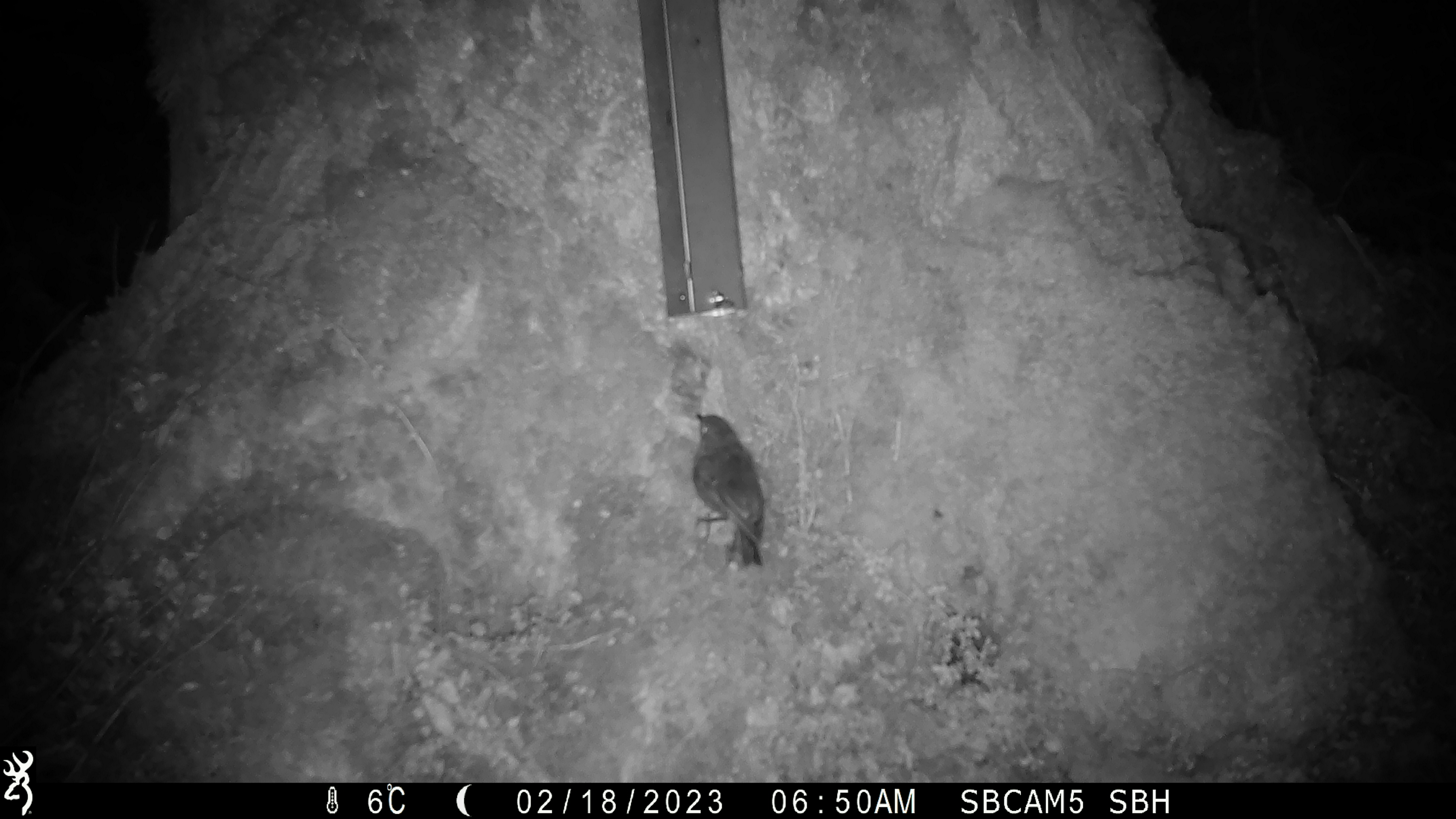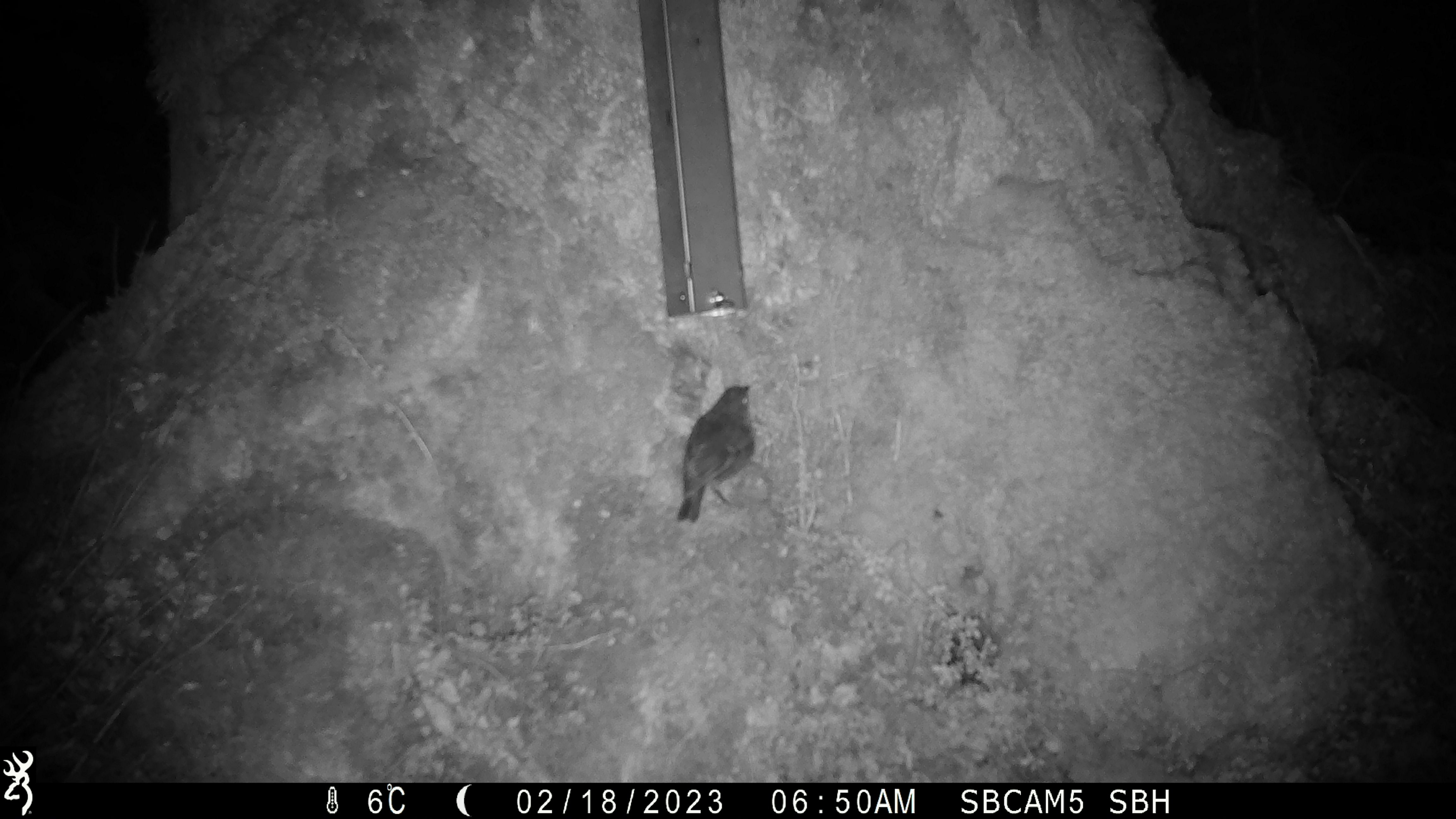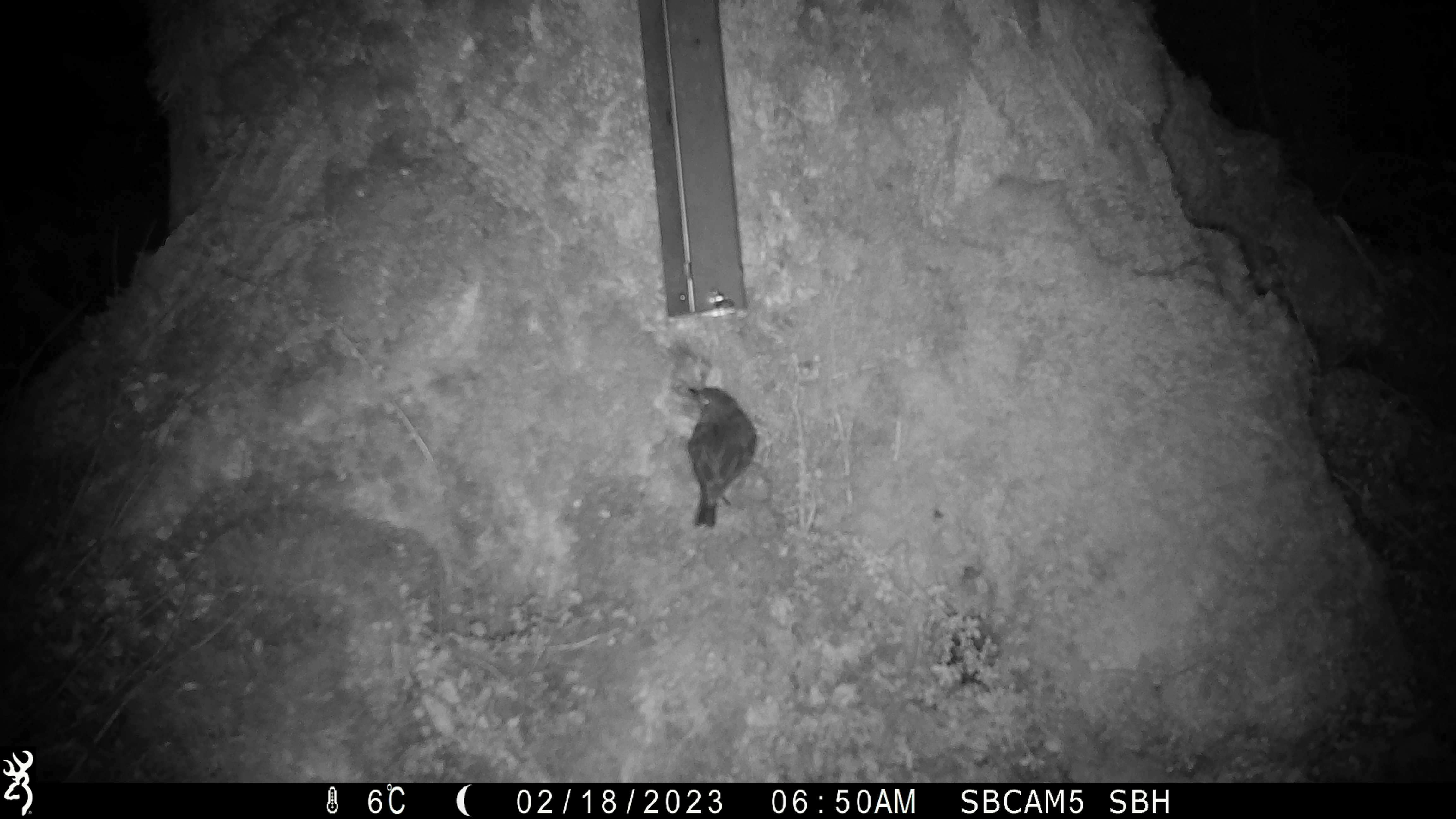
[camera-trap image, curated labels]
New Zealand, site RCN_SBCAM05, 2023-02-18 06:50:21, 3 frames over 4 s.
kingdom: Animalia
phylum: Chordata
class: Aves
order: Passeriformes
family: Petroicidae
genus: Petroica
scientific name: Petroica australis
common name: new zealand robin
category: robin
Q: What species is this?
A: Robin (new zealand robin) (Petroica australis).